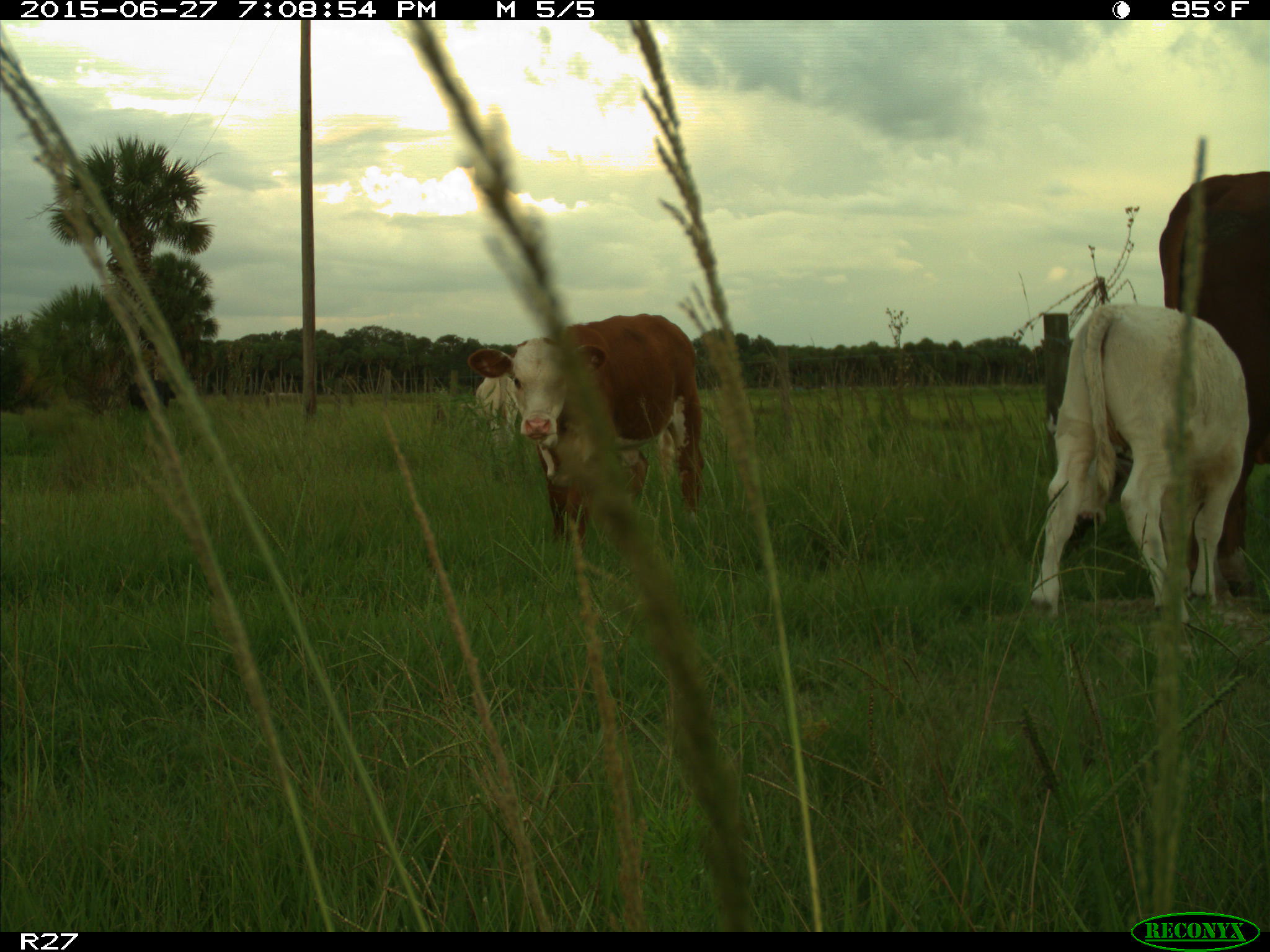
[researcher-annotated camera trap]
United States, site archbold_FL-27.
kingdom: Animalia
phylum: Chordata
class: Mammalia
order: Artiodactyla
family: Bovidae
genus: Bos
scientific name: Bos taurus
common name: domestic cow